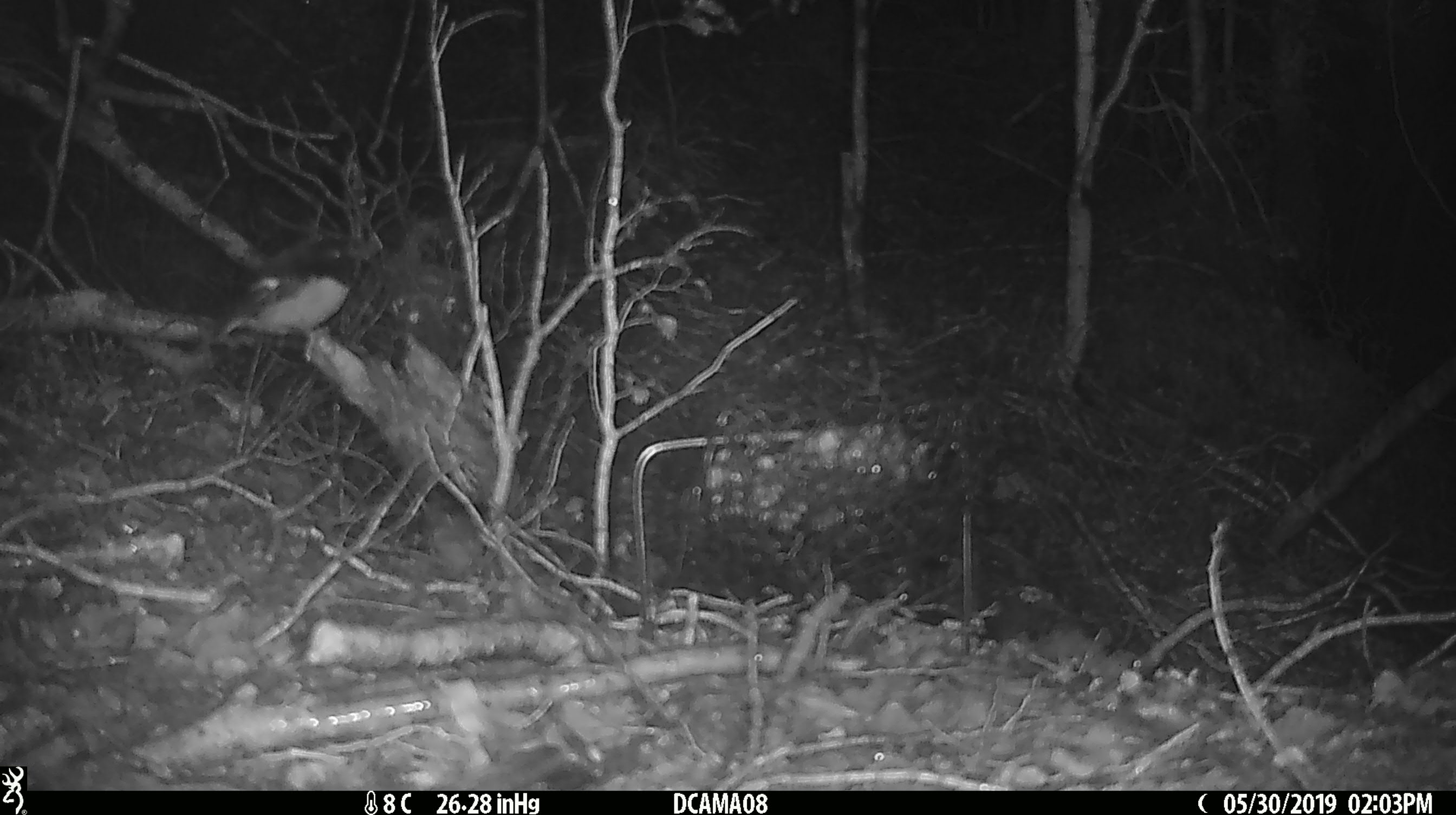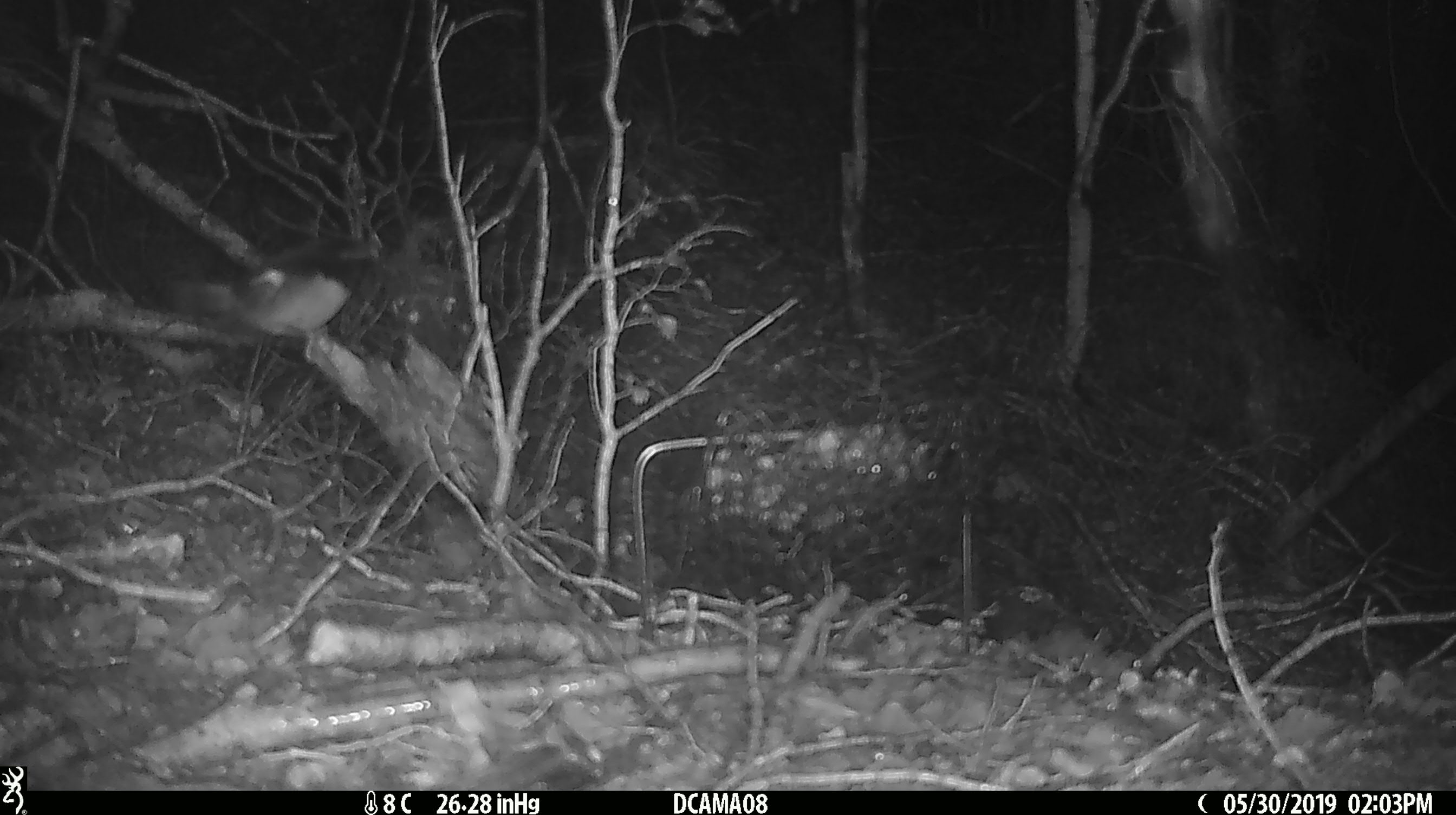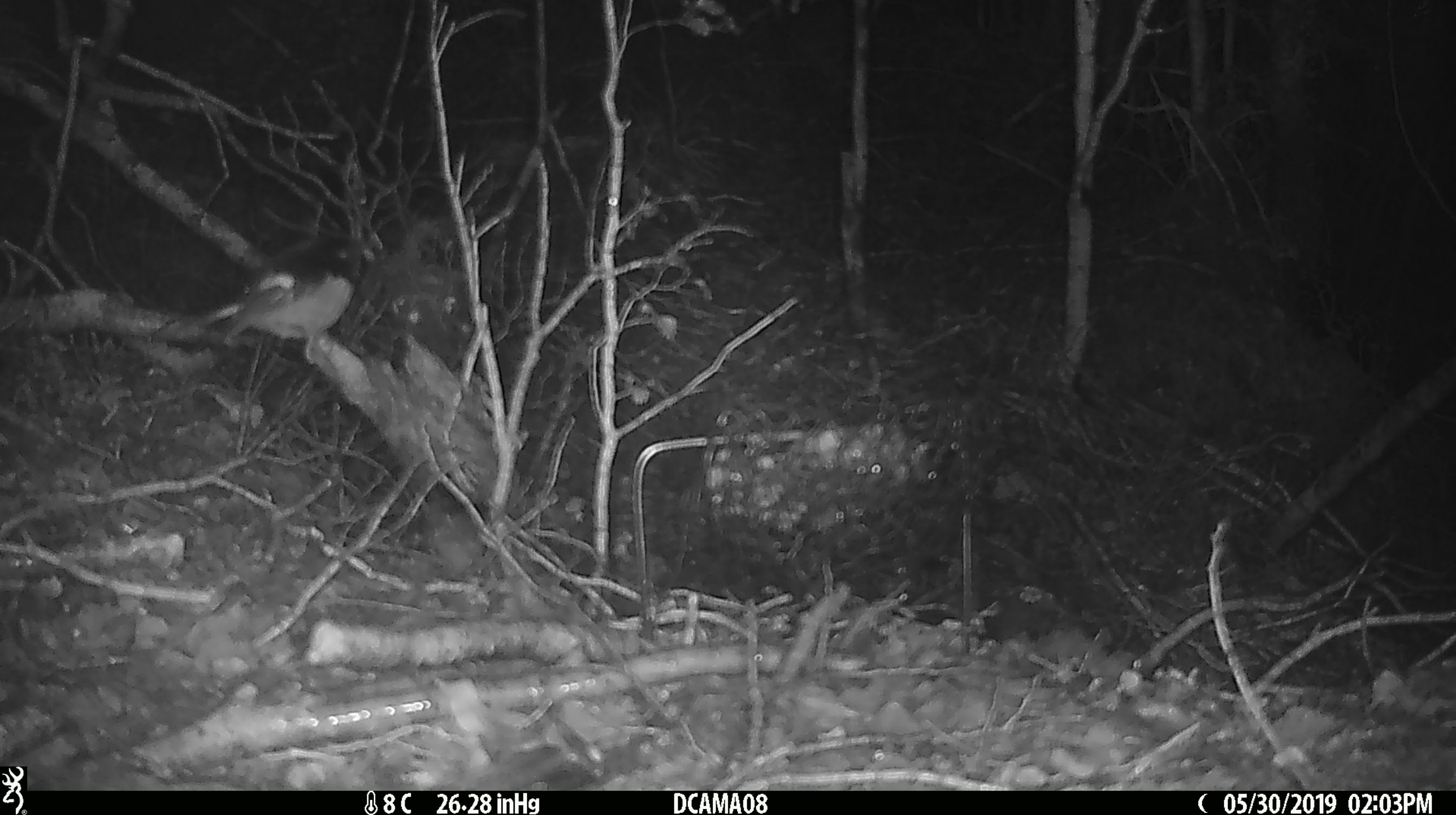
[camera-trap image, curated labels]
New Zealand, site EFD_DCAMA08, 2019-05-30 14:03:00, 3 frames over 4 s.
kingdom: Animalia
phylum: Chordata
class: Aves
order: Passeriformes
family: Petroicidae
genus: Petroica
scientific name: Petroica macrocephala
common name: tomtit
Tomtit (Petroica macrocephala).